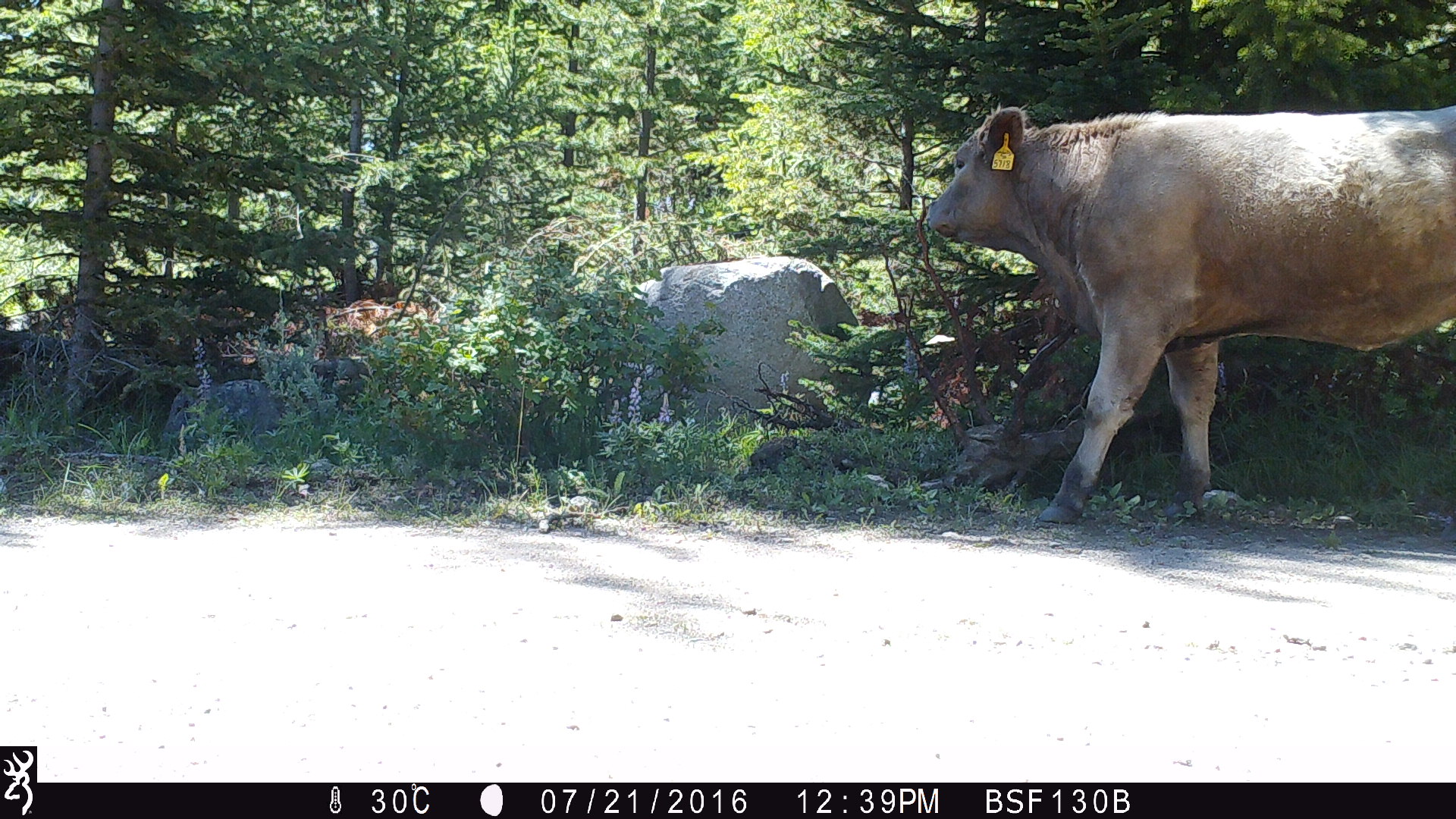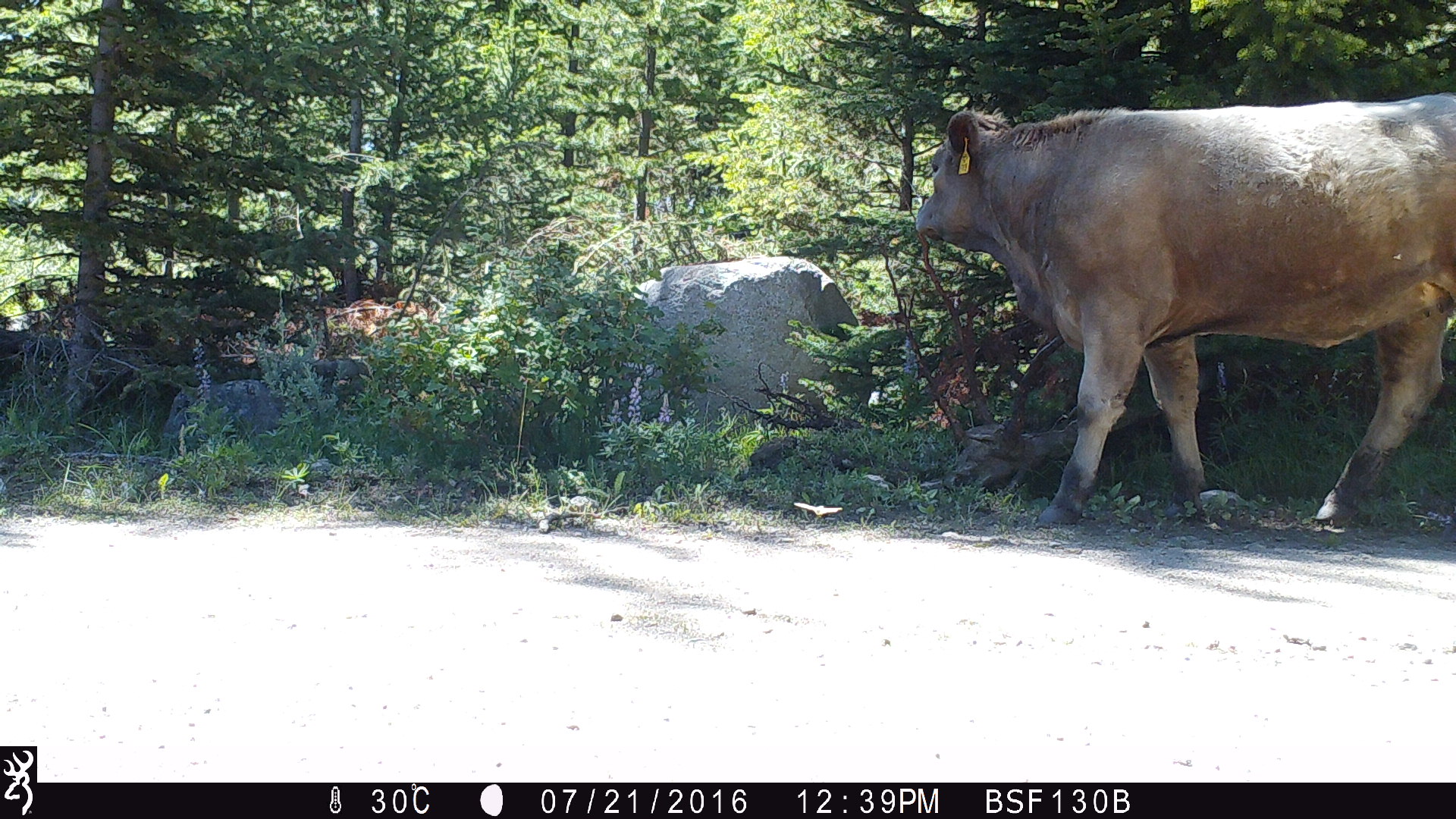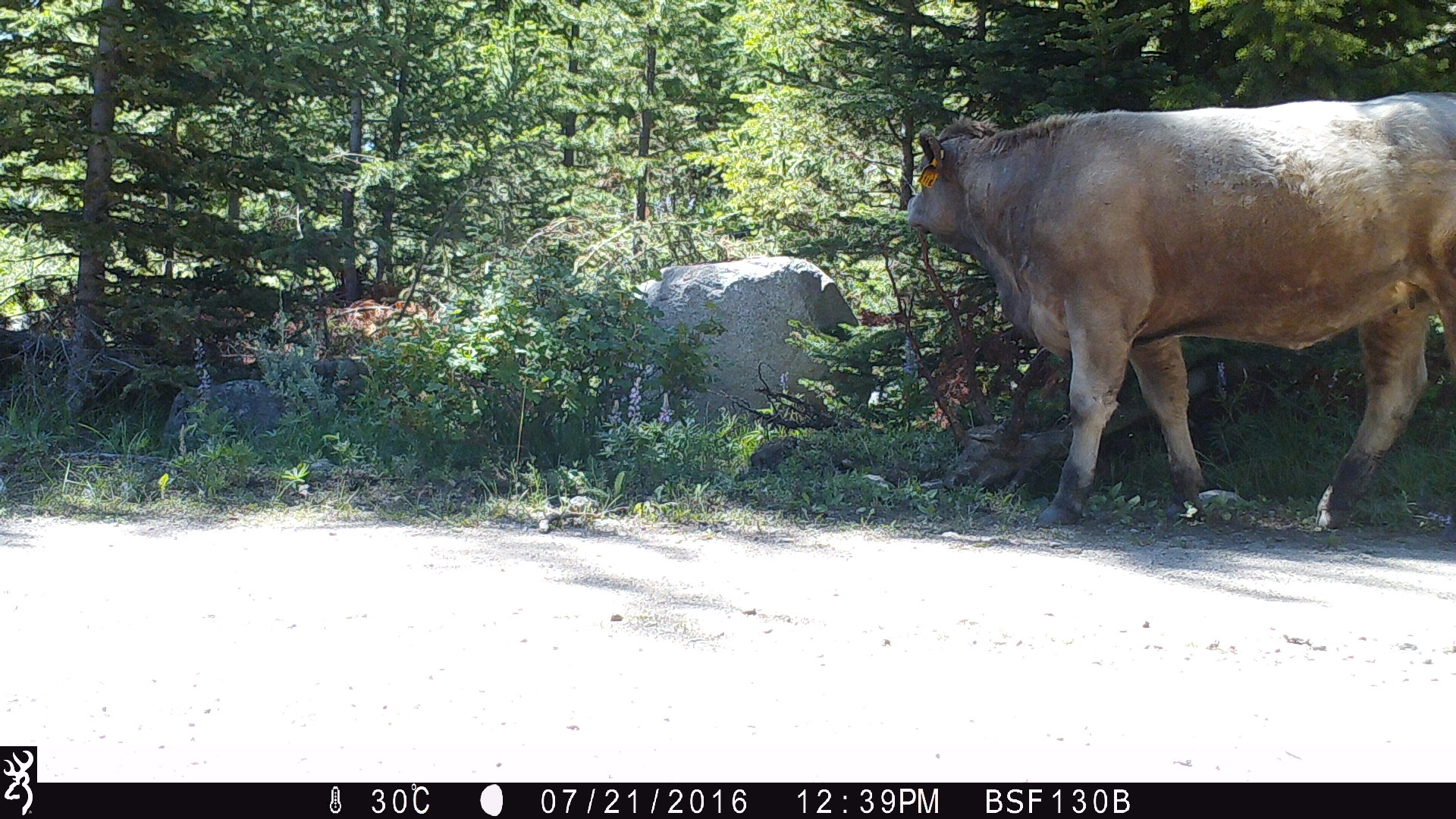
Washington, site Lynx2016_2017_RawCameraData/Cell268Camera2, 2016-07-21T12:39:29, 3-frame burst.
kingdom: Animalia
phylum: Chordata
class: Mammalia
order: Artiodactyla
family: Bovidae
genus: Bos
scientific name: Bos taurus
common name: domestic cattle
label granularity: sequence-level